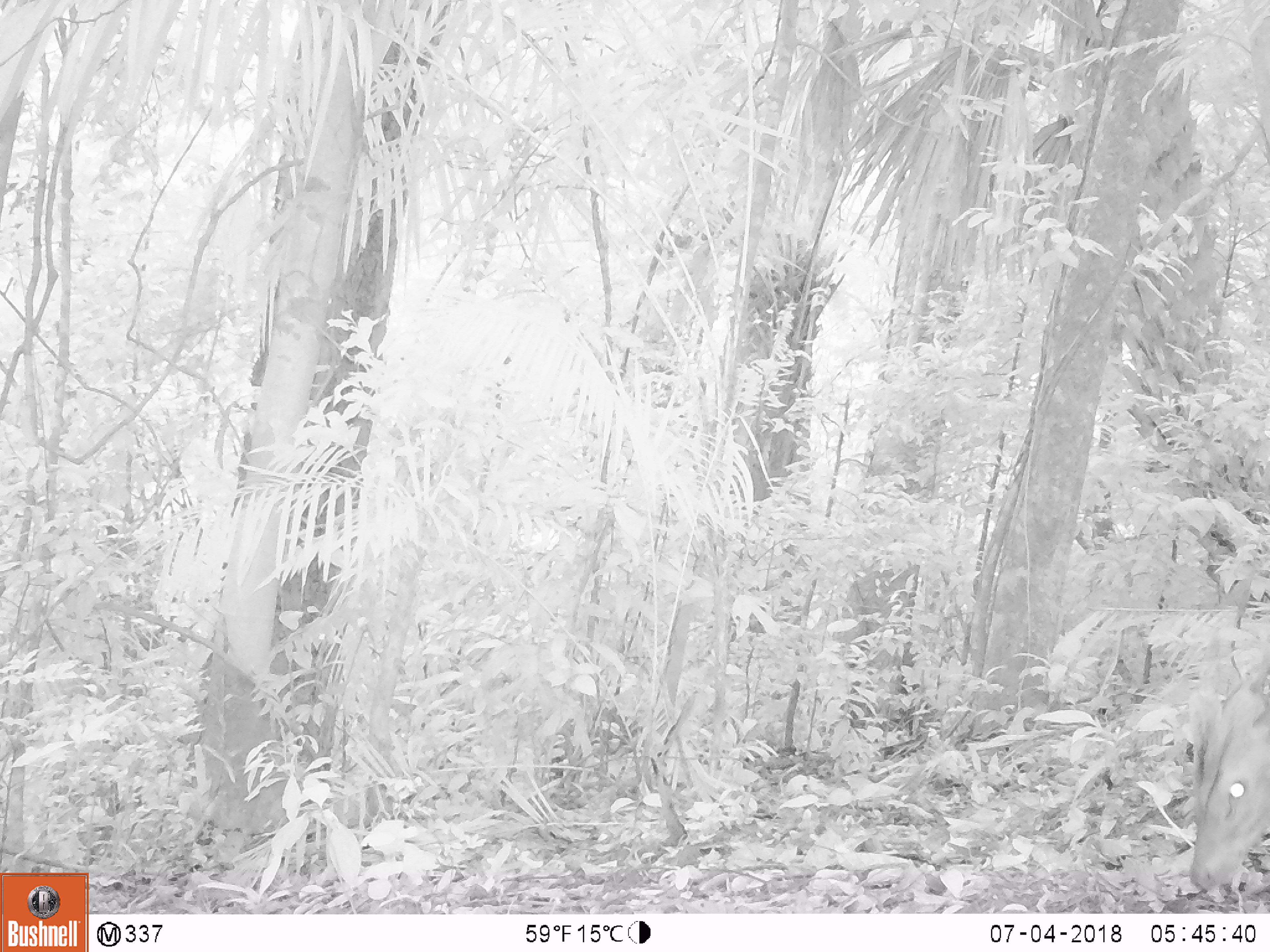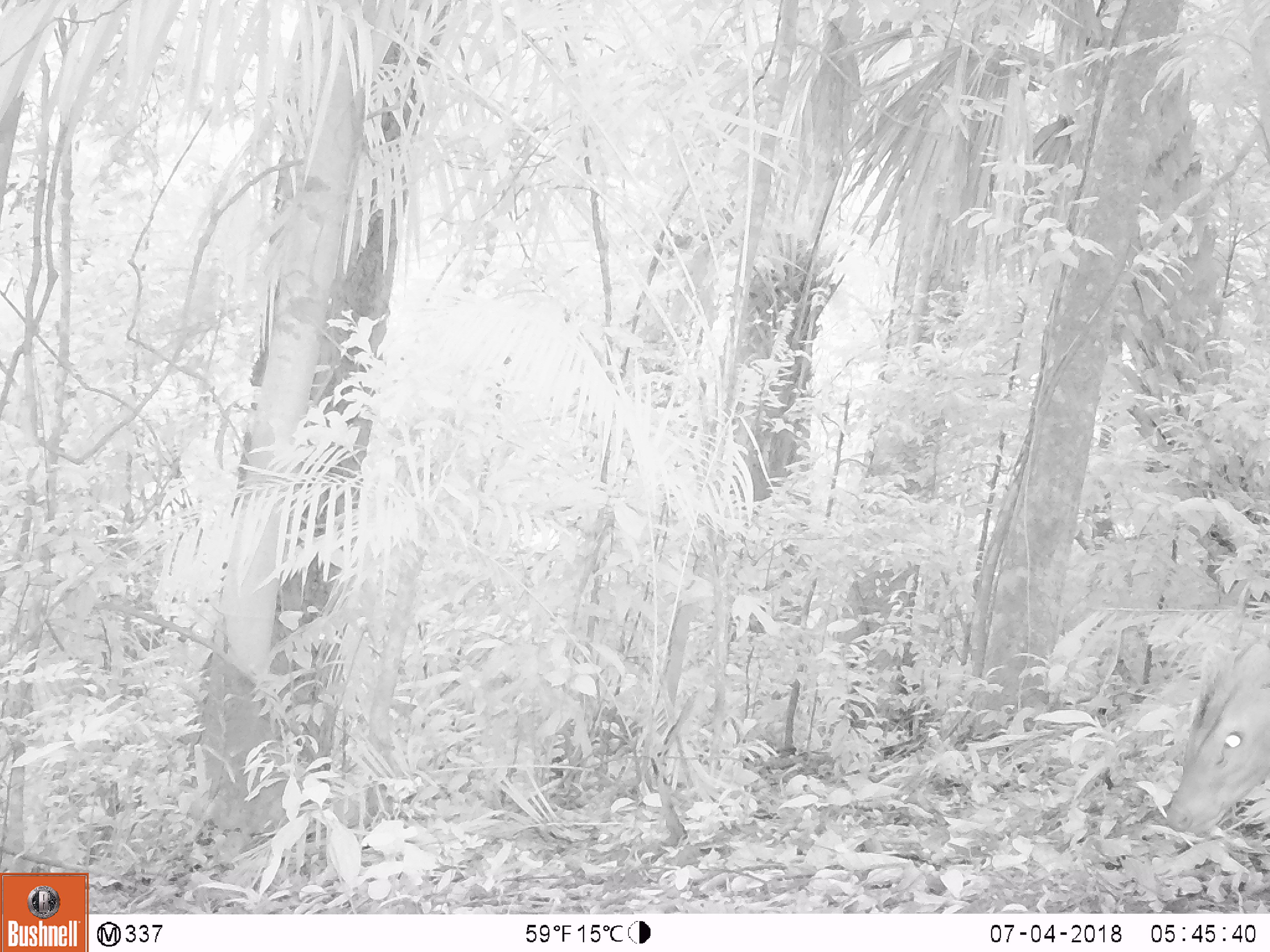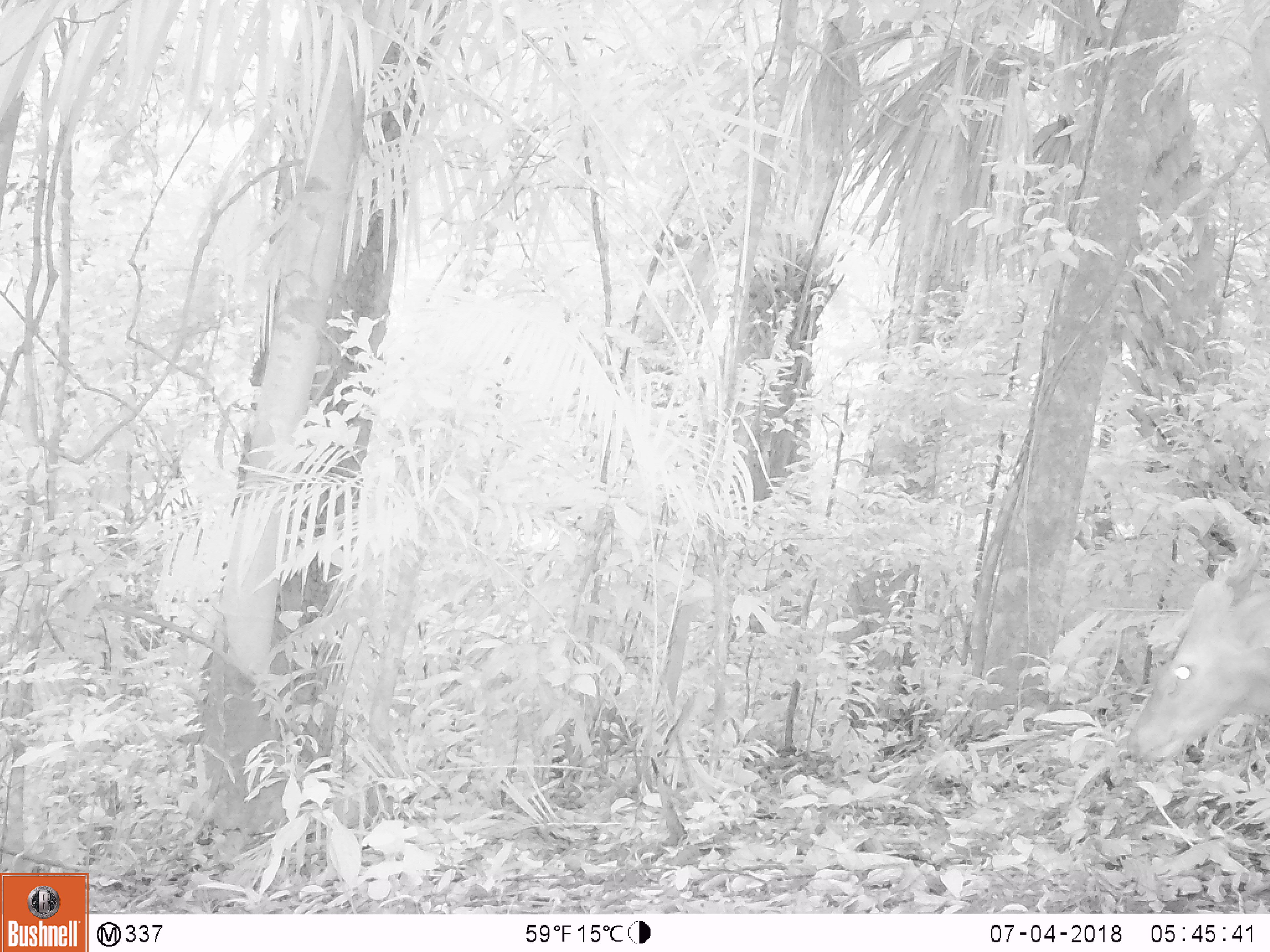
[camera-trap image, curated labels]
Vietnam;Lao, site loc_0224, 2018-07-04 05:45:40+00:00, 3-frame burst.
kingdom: Animalia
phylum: Chordata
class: Mammalia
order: Artiodactyla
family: Cervidae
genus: Muntiacus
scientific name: Muntiacus vuquangensis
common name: large-antlered muntjac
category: large antlered muntjac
Large antlered muntjac (large-antlered muntjac) (Muntiacus vuquangensis). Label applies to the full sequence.